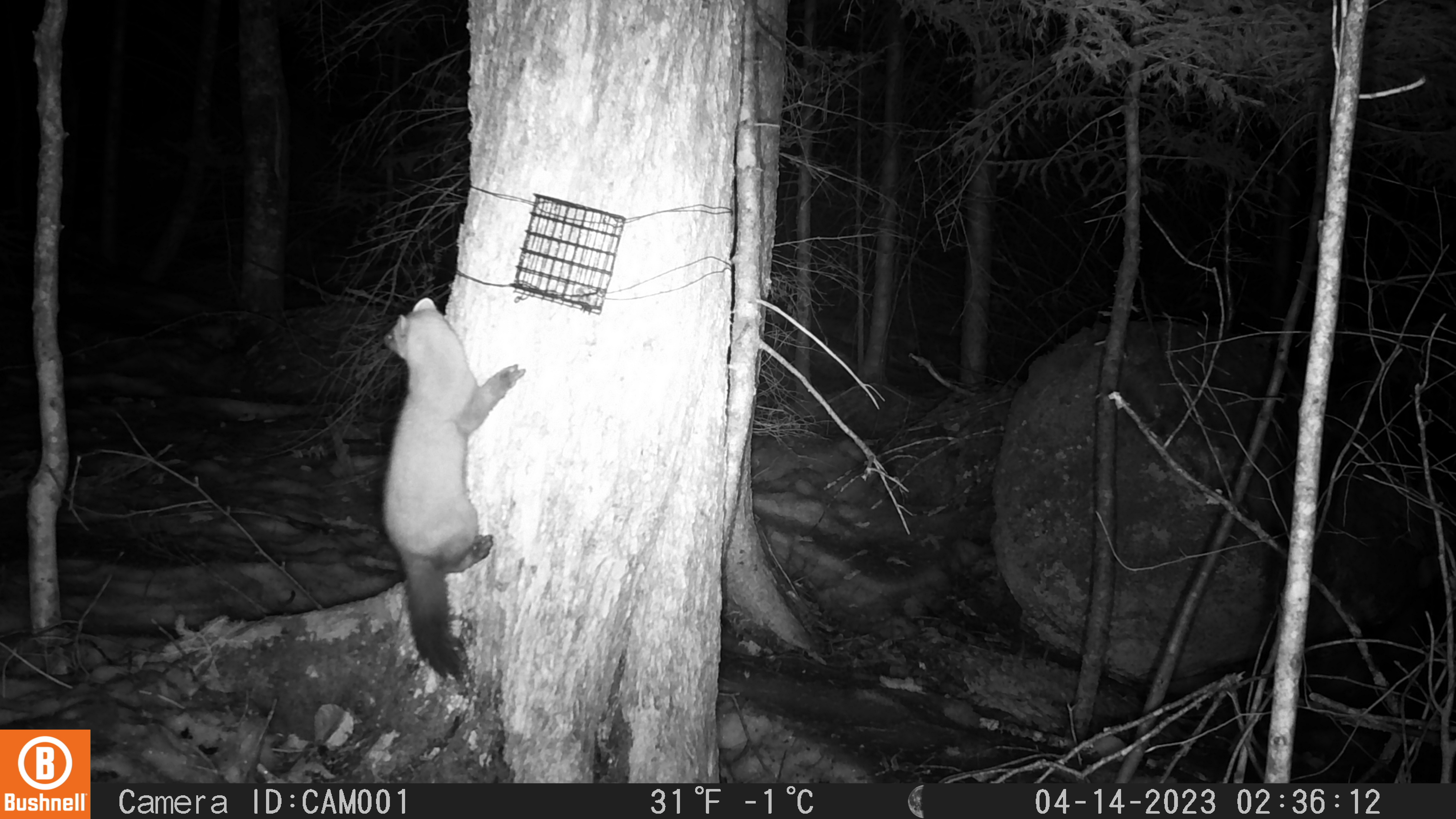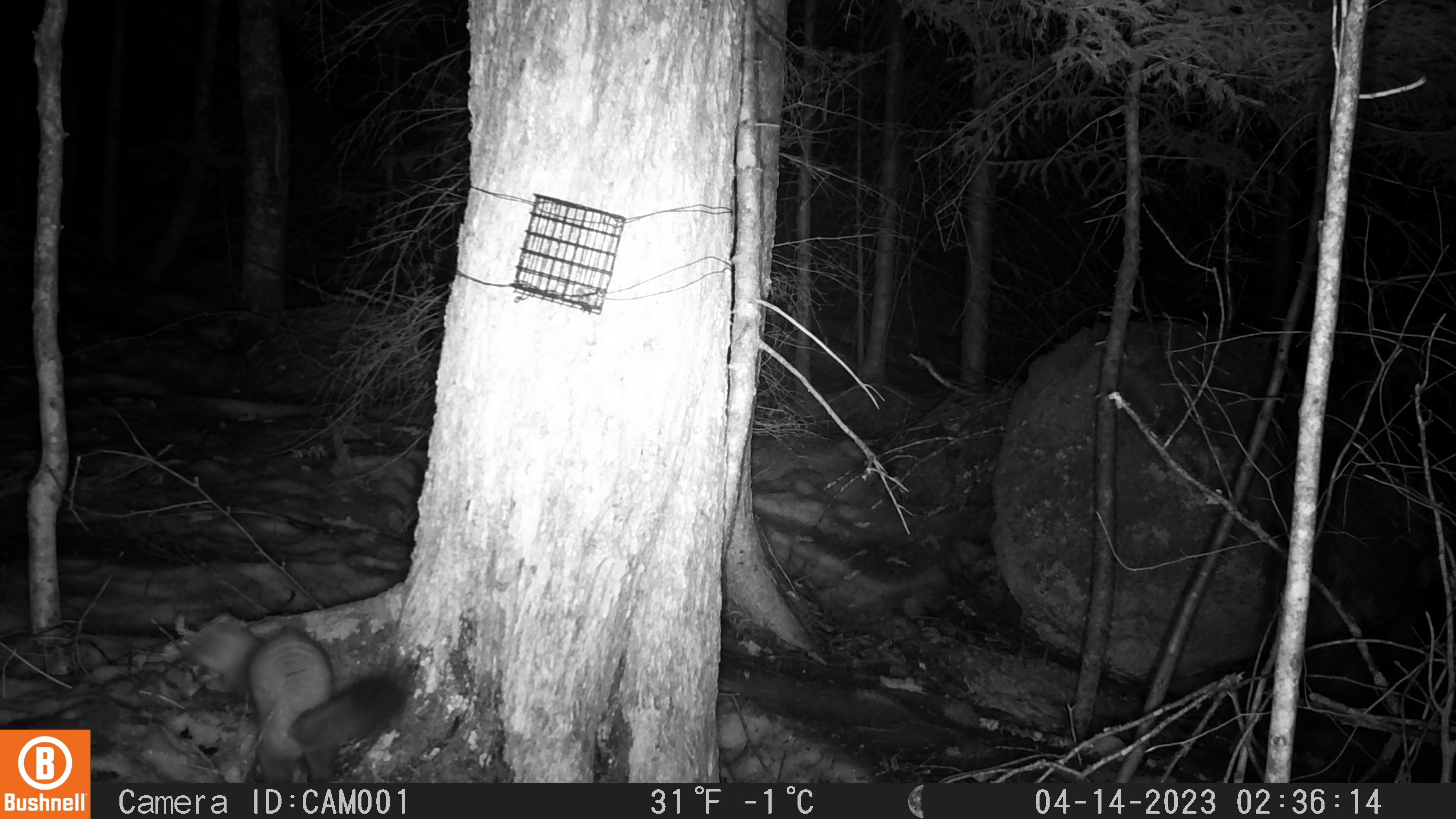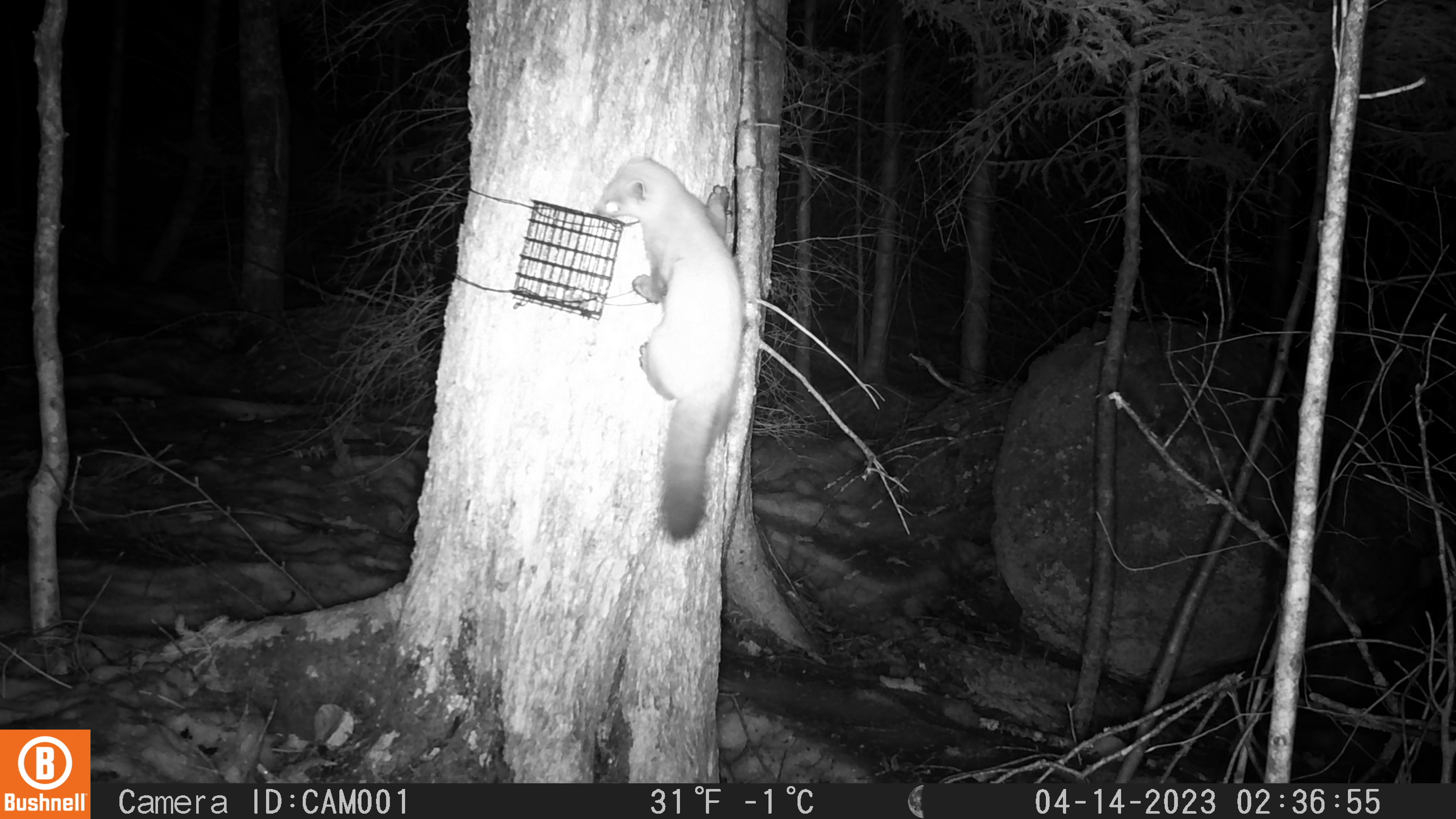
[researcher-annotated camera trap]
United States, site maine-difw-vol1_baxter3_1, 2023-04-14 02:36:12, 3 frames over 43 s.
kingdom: Animalia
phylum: Chordata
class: Mammalia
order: Carnivora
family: Mustelidae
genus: Martes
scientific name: Martes americana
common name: american marten